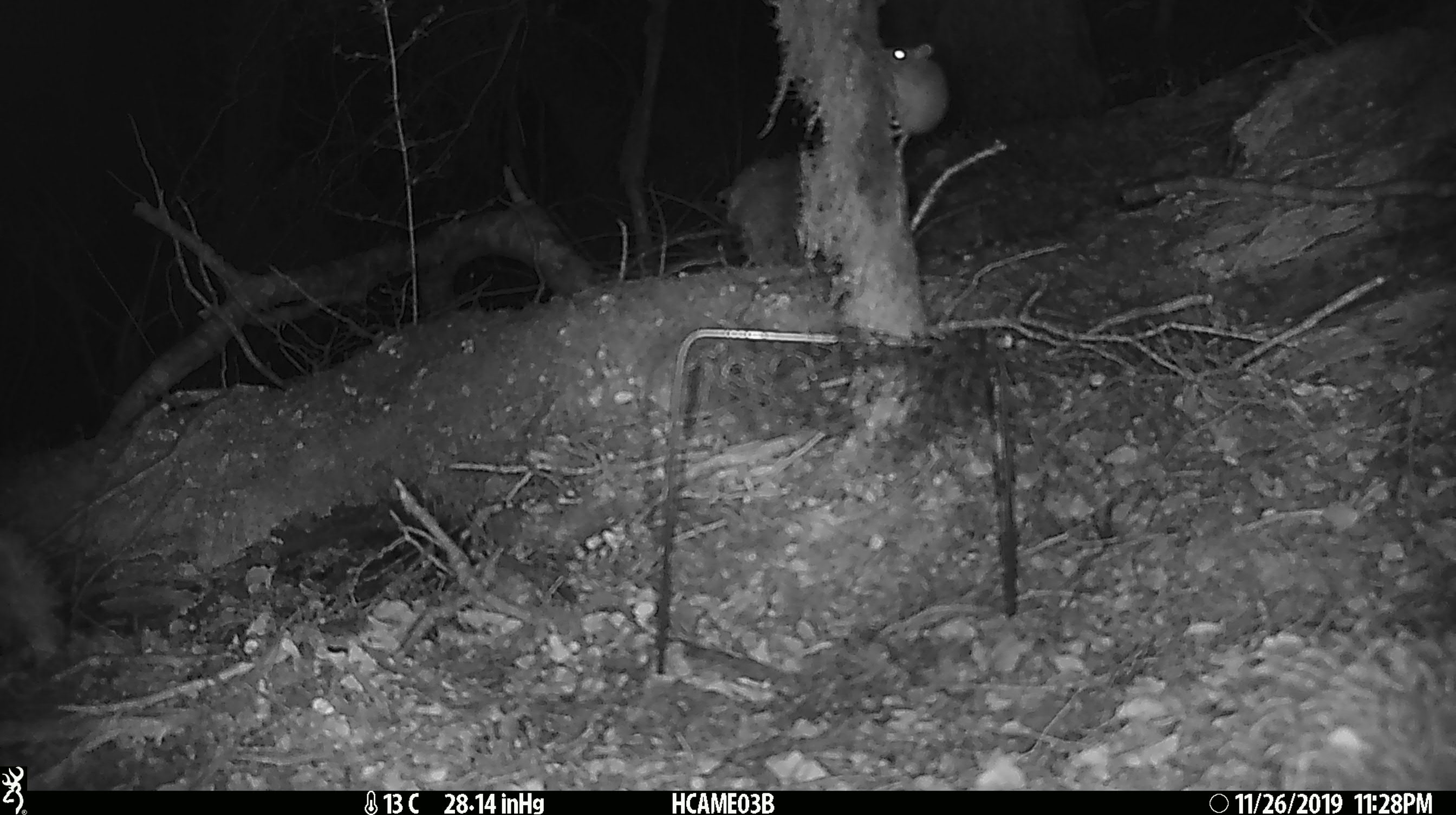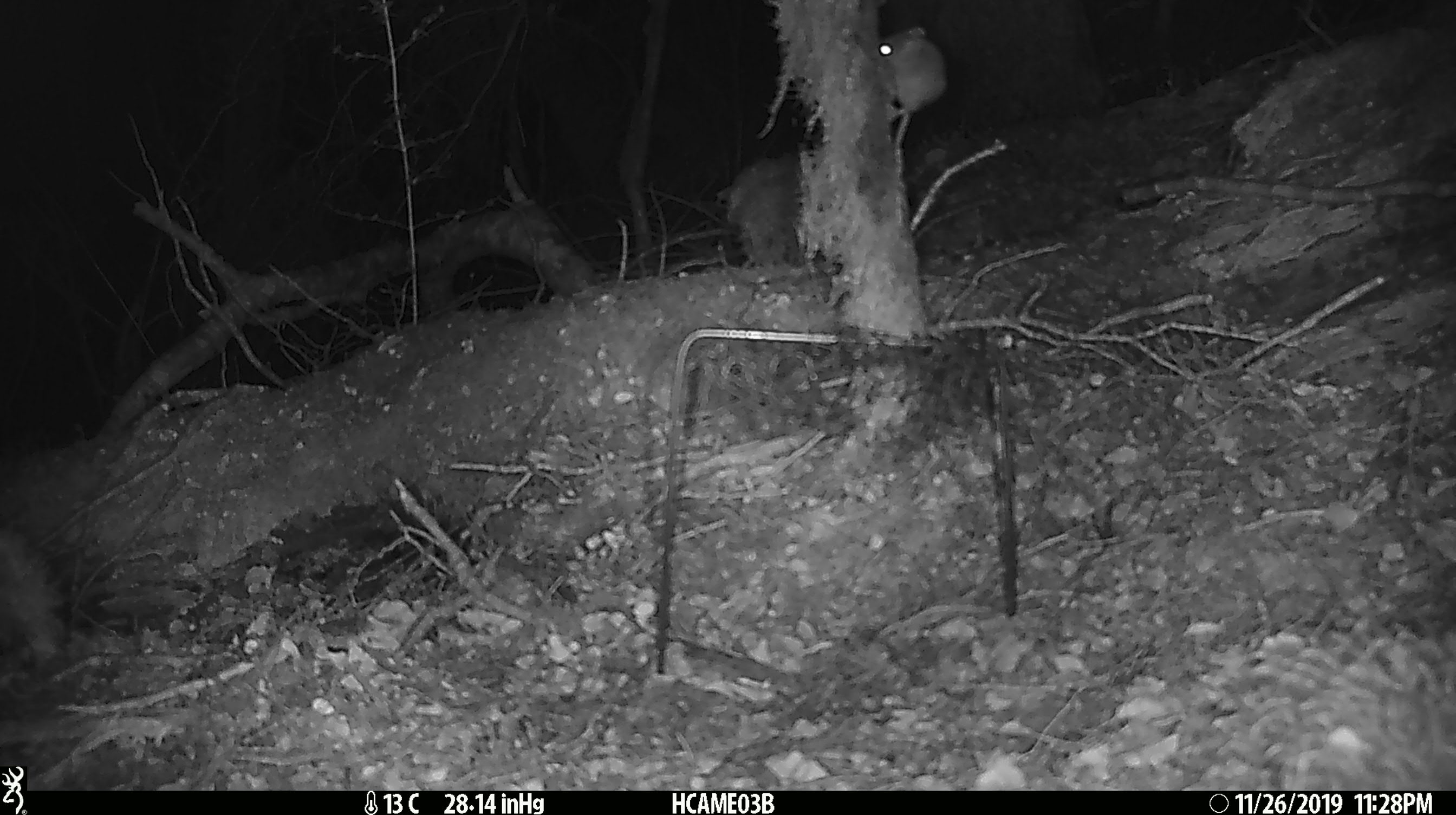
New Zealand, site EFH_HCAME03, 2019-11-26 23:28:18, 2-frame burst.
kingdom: Animalia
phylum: Chordata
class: Mammalia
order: Rodentia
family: Muridae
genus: Mus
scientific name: Mus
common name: mouse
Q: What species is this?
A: Mouse (Mus).